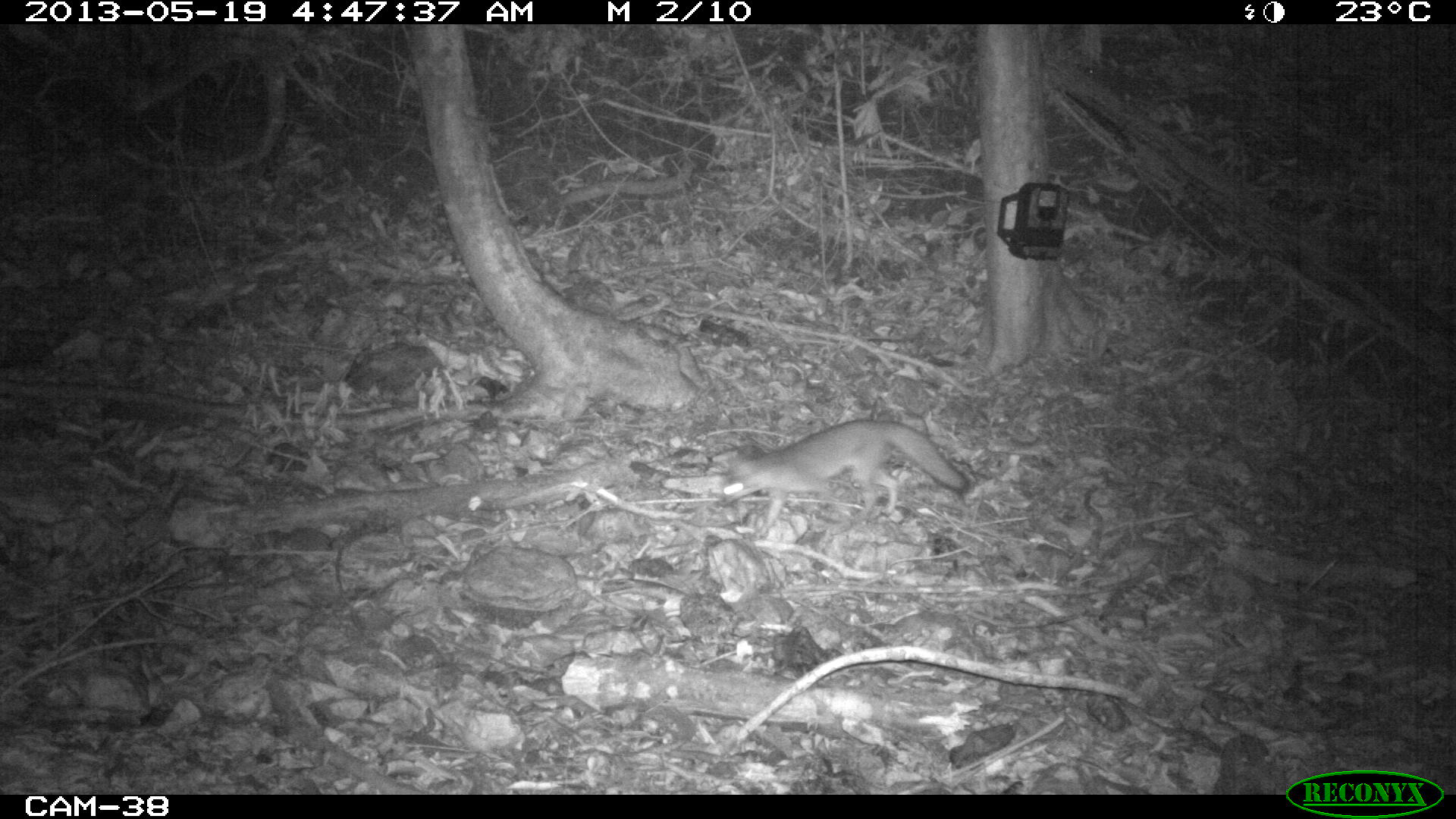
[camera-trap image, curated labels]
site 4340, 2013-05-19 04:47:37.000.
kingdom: Animalia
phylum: Chordata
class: Mammalia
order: Carnivora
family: Canidae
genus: Urocyon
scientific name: Urocyon cinereoargenteus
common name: gray fox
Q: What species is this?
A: Urocyon cinereoargenteus (gray fox).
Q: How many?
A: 1.